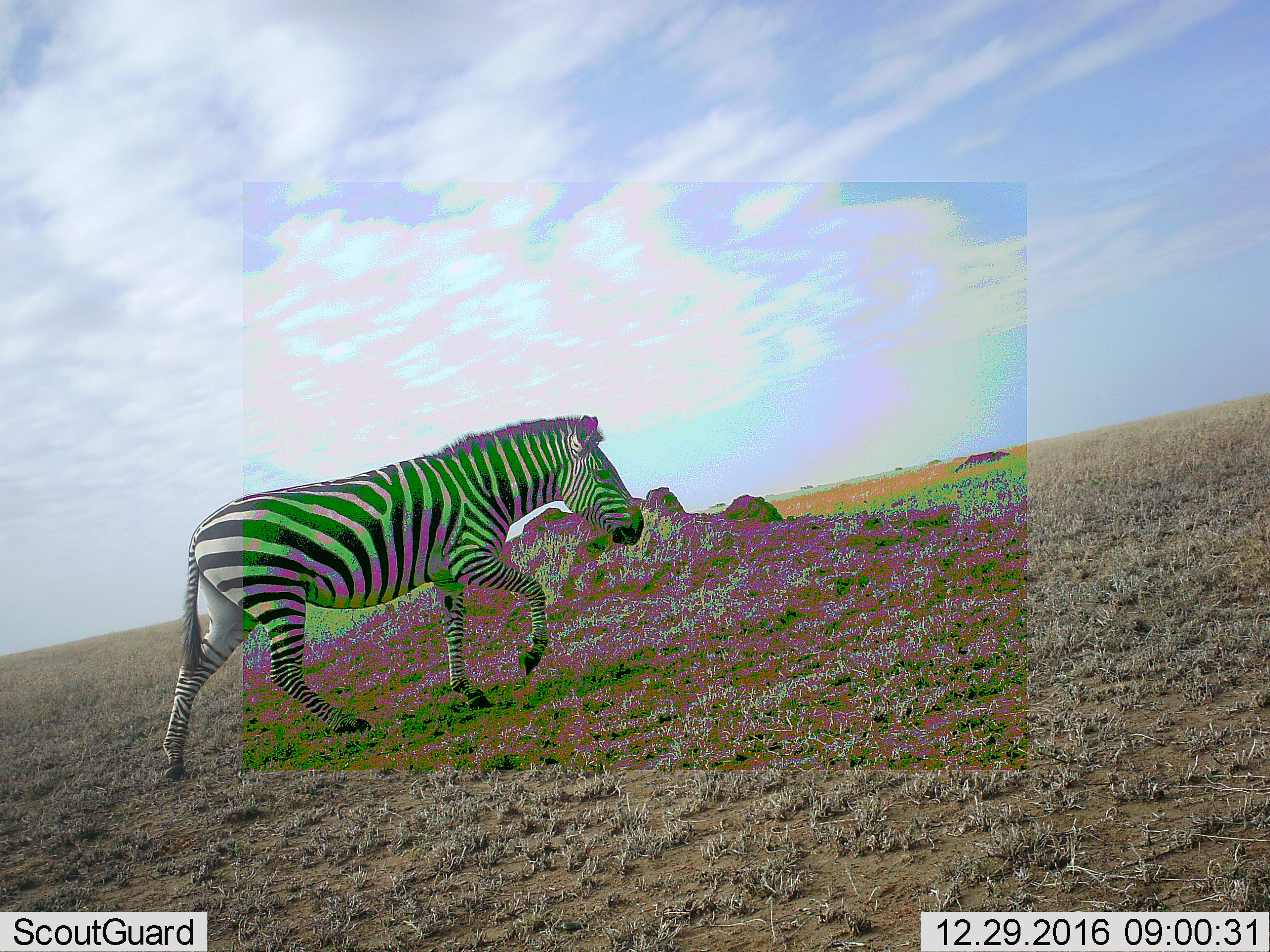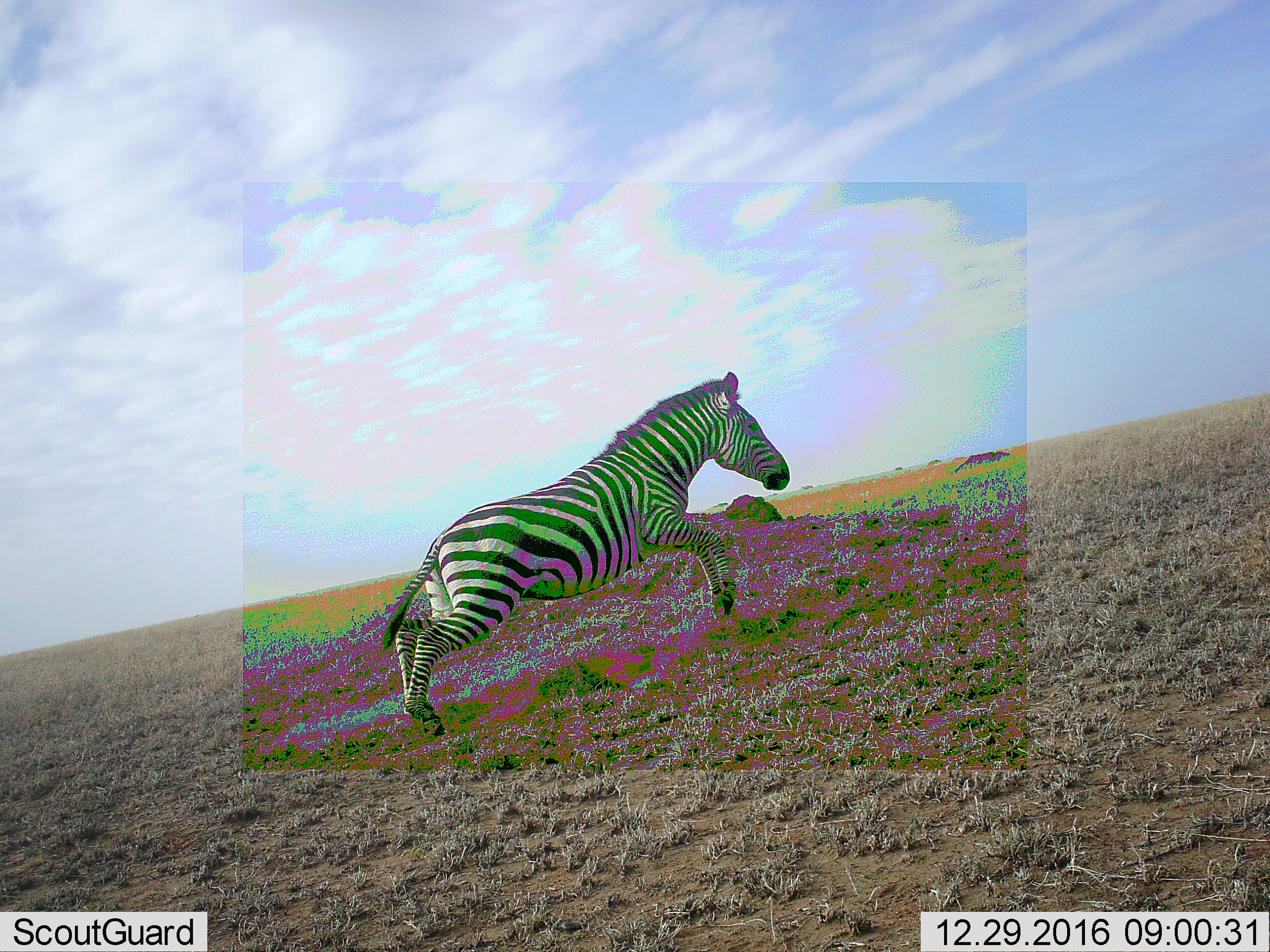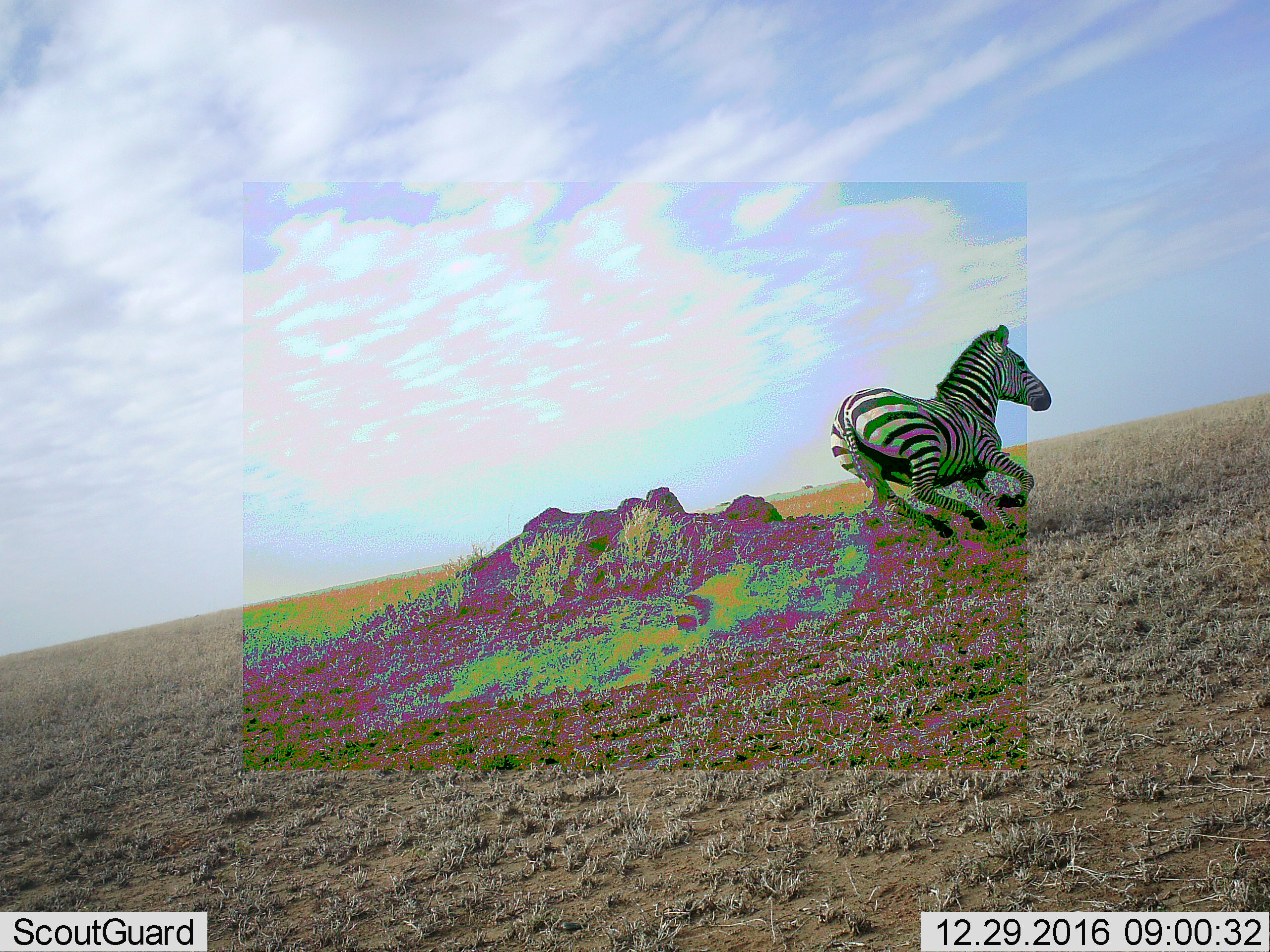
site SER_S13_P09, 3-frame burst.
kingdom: Animalia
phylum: Chordata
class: Mammalia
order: Perissodactyla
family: Equidae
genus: Equus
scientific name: Equus quagga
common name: plains zebra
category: zebraplains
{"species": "zebraplains (plains zebra) (Equus quagga)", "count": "1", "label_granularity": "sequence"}